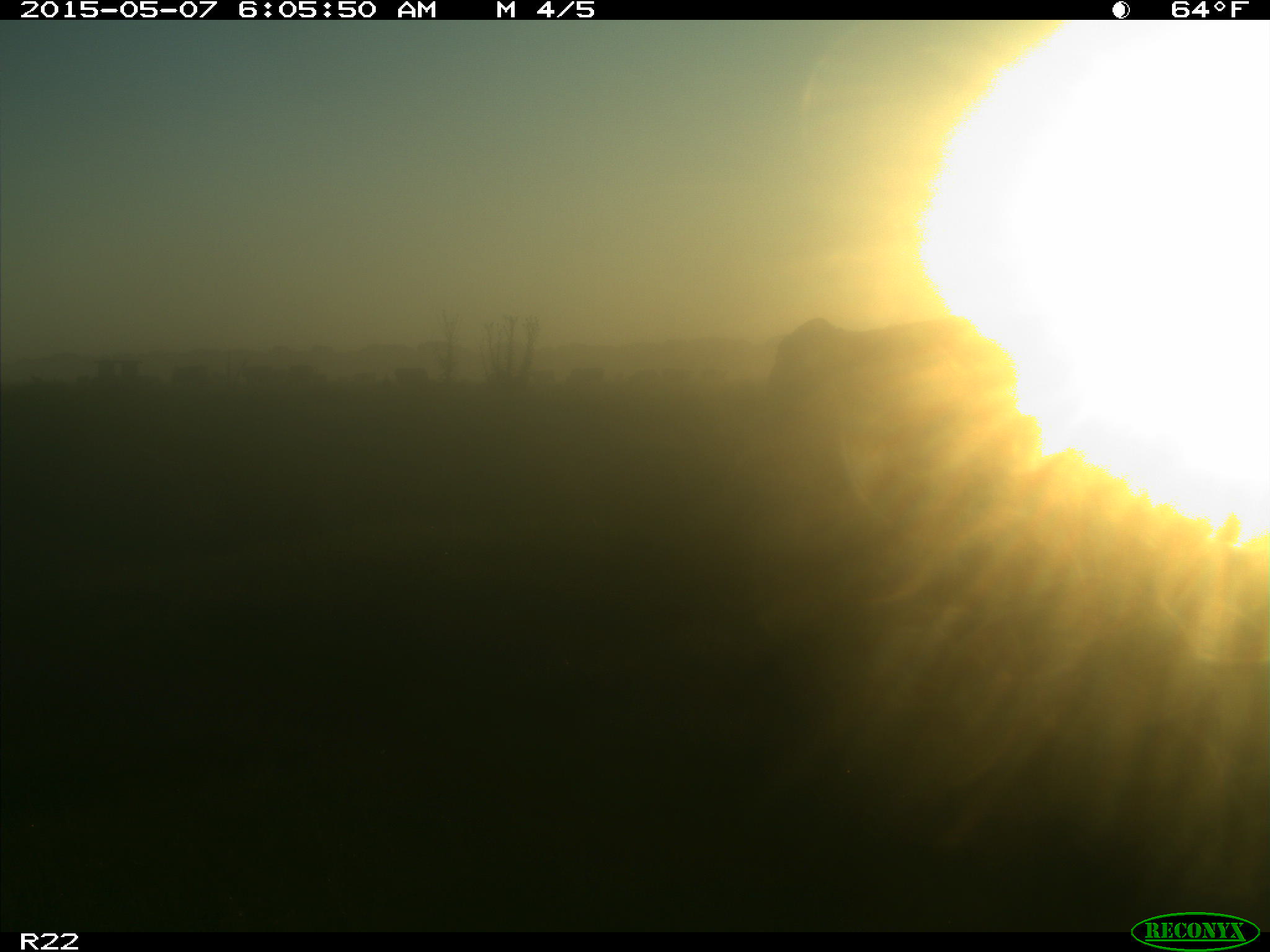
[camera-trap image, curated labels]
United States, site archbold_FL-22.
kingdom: Animalia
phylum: Chordata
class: Mammalia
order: Artiodactyla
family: Bovidae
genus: Bos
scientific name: Bos taurus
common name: domestic cow